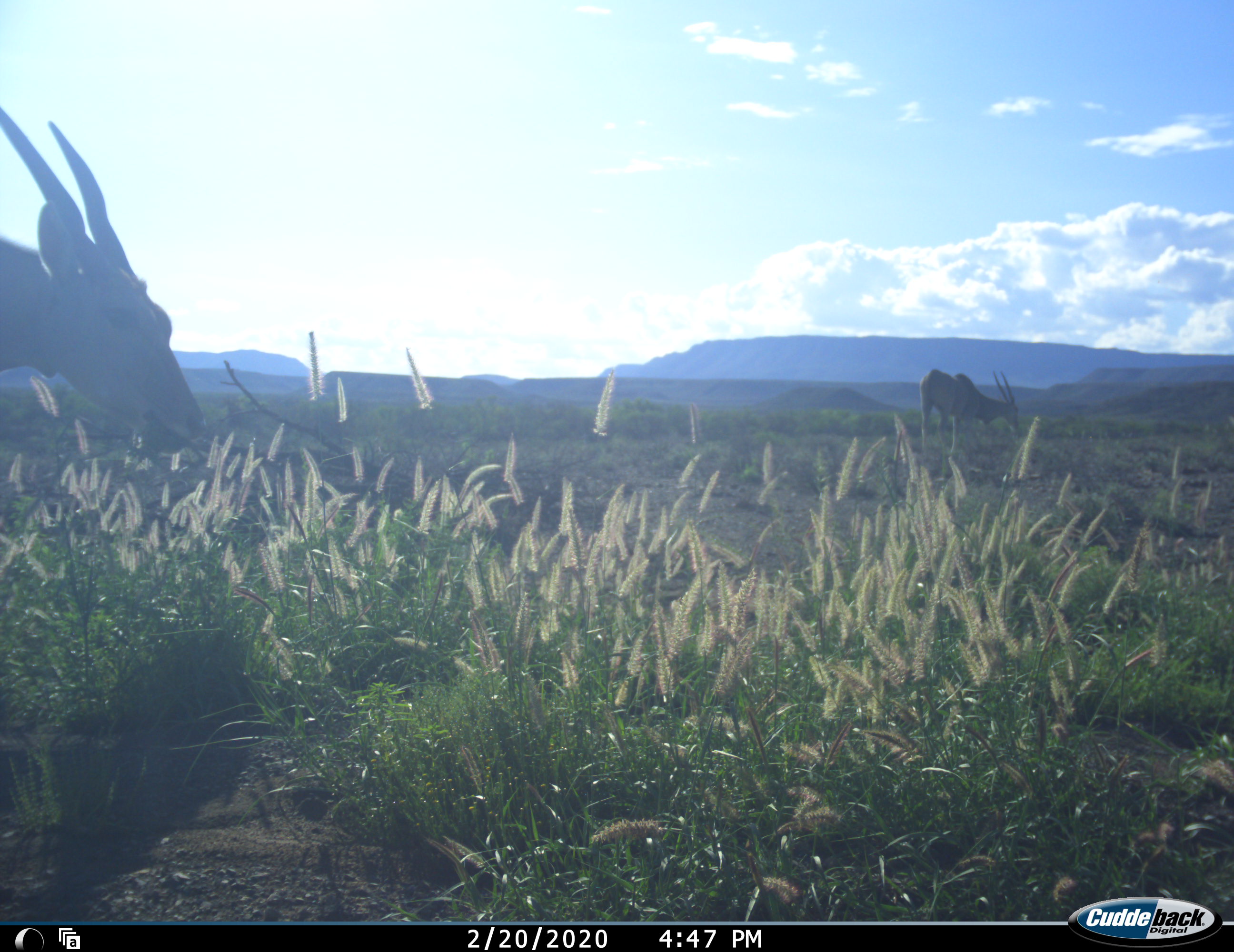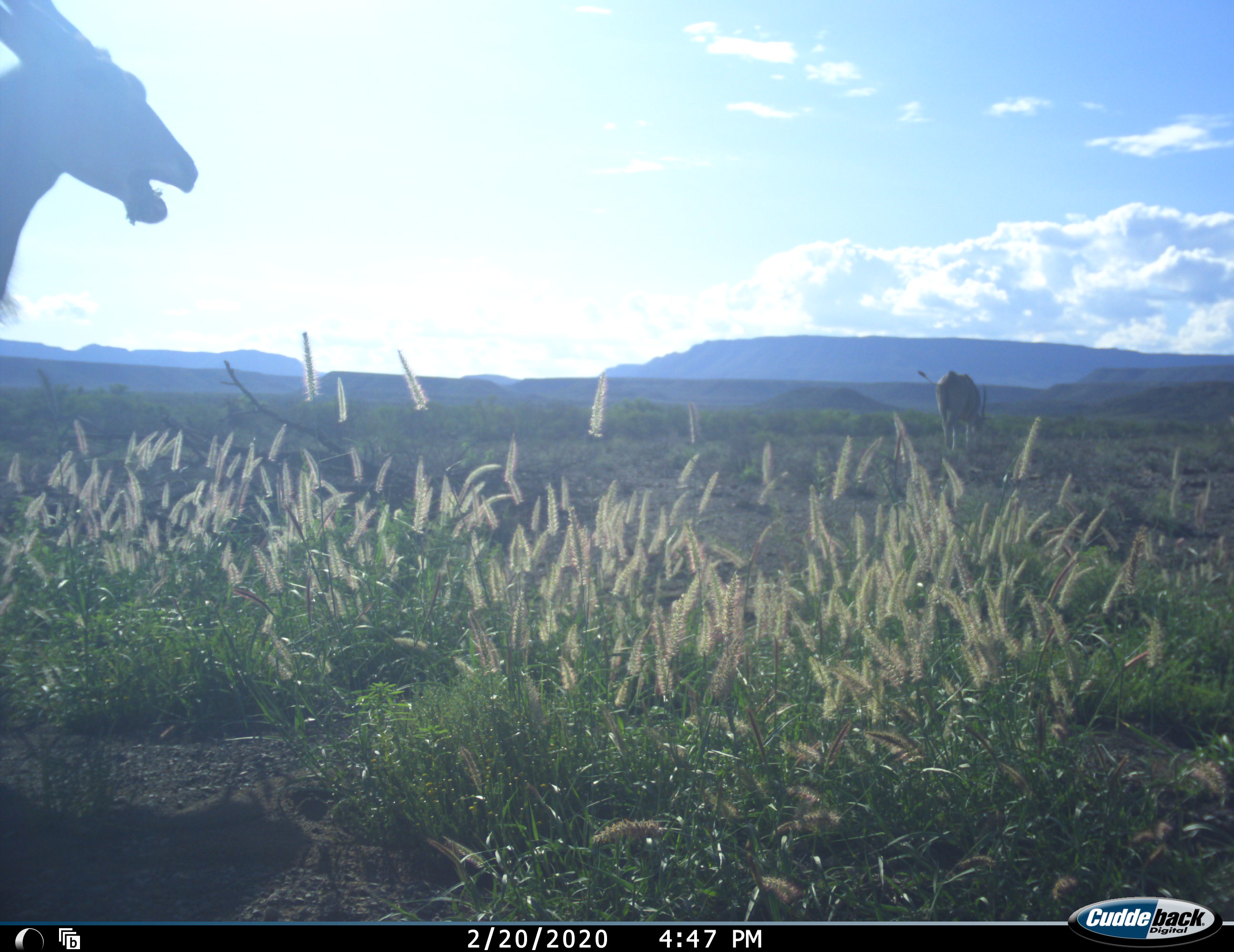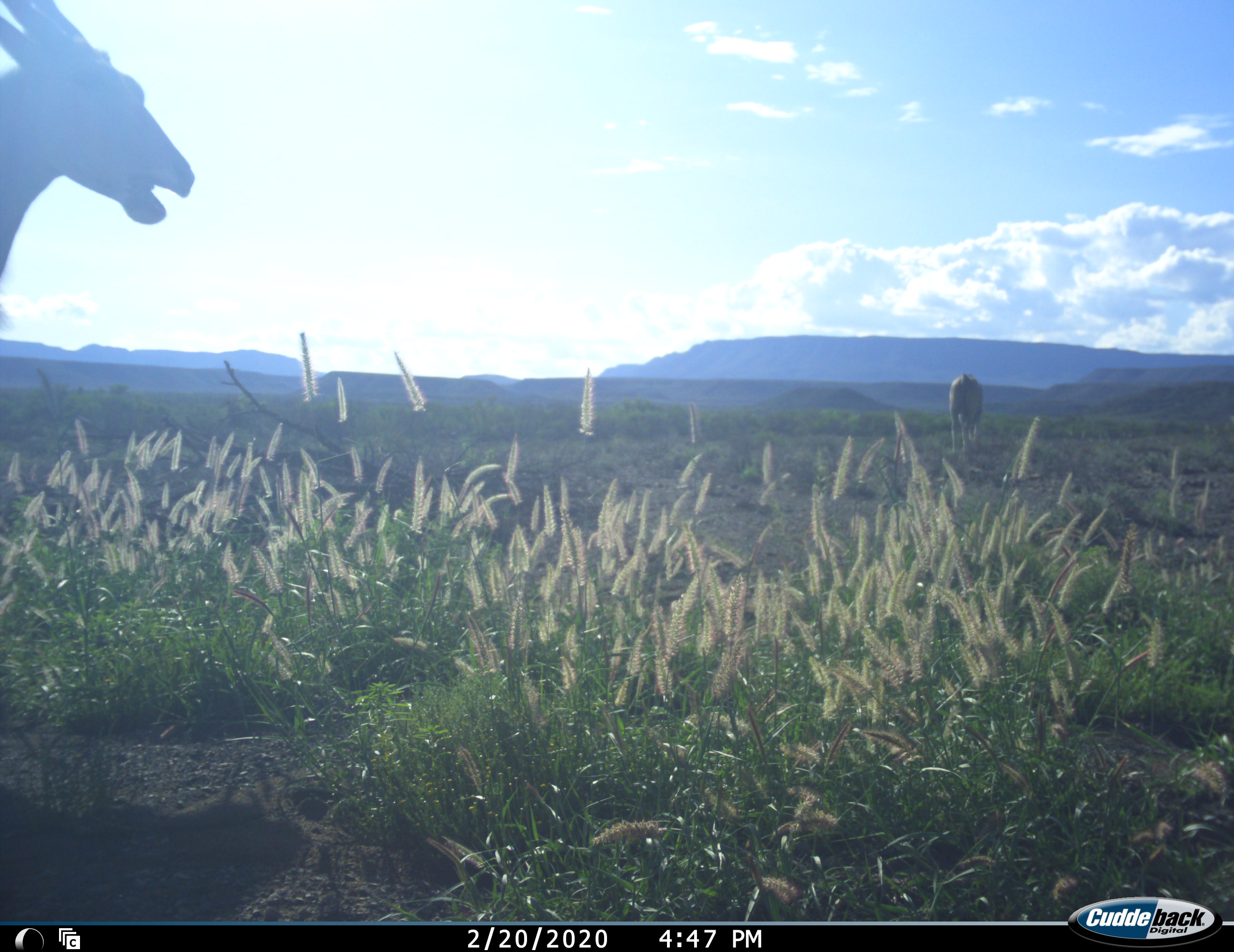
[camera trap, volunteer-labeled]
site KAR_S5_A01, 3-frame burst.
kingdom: Animalia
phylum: Chordata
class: Mammalia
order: Artiodactyla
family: Bovidae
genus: Tragelaphus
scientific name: Tragelaphus oryx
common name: eland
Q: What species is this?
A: Eland (Tragelaphus oryx).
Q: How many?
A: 2.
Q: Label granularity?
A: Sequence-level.